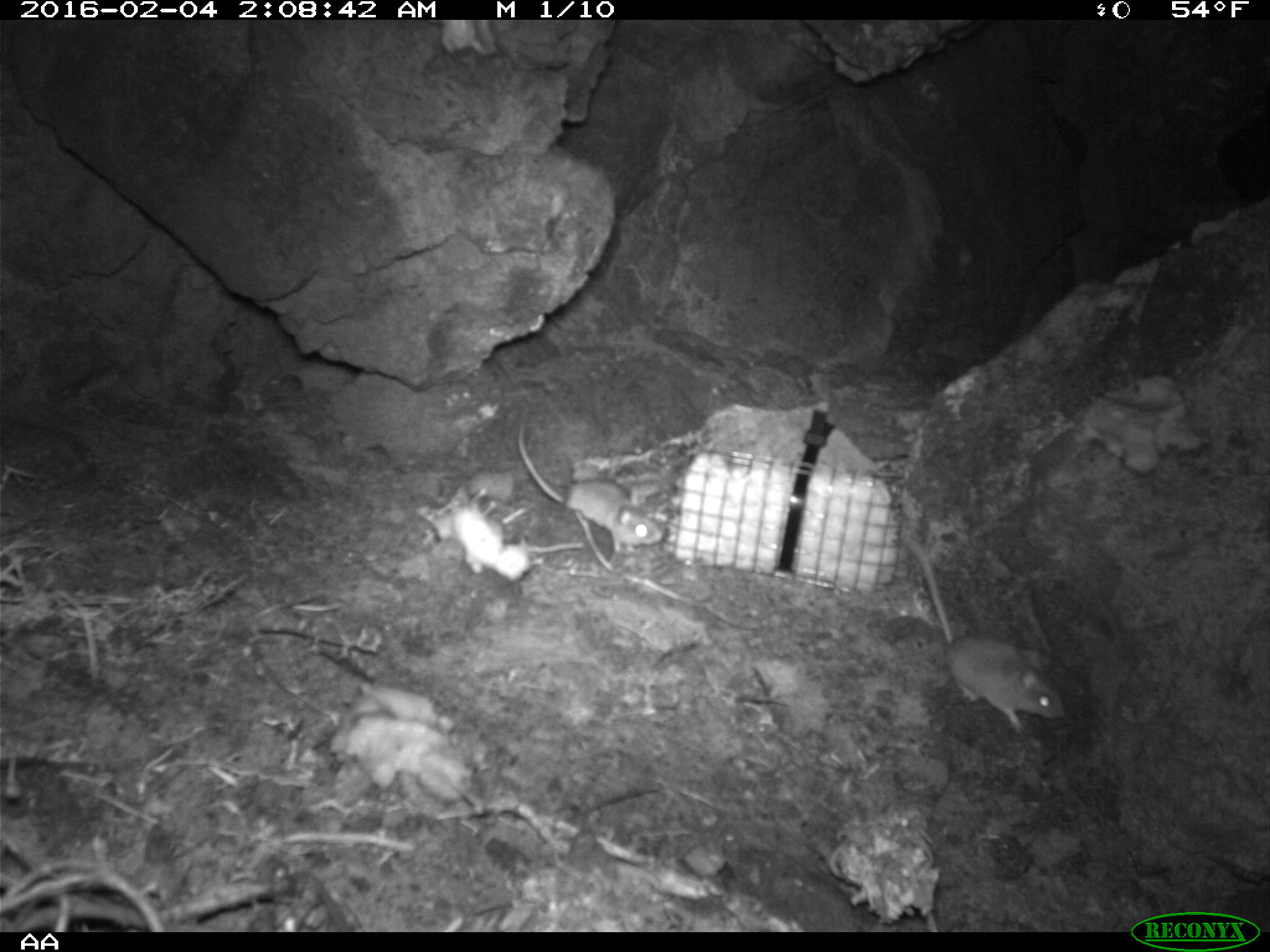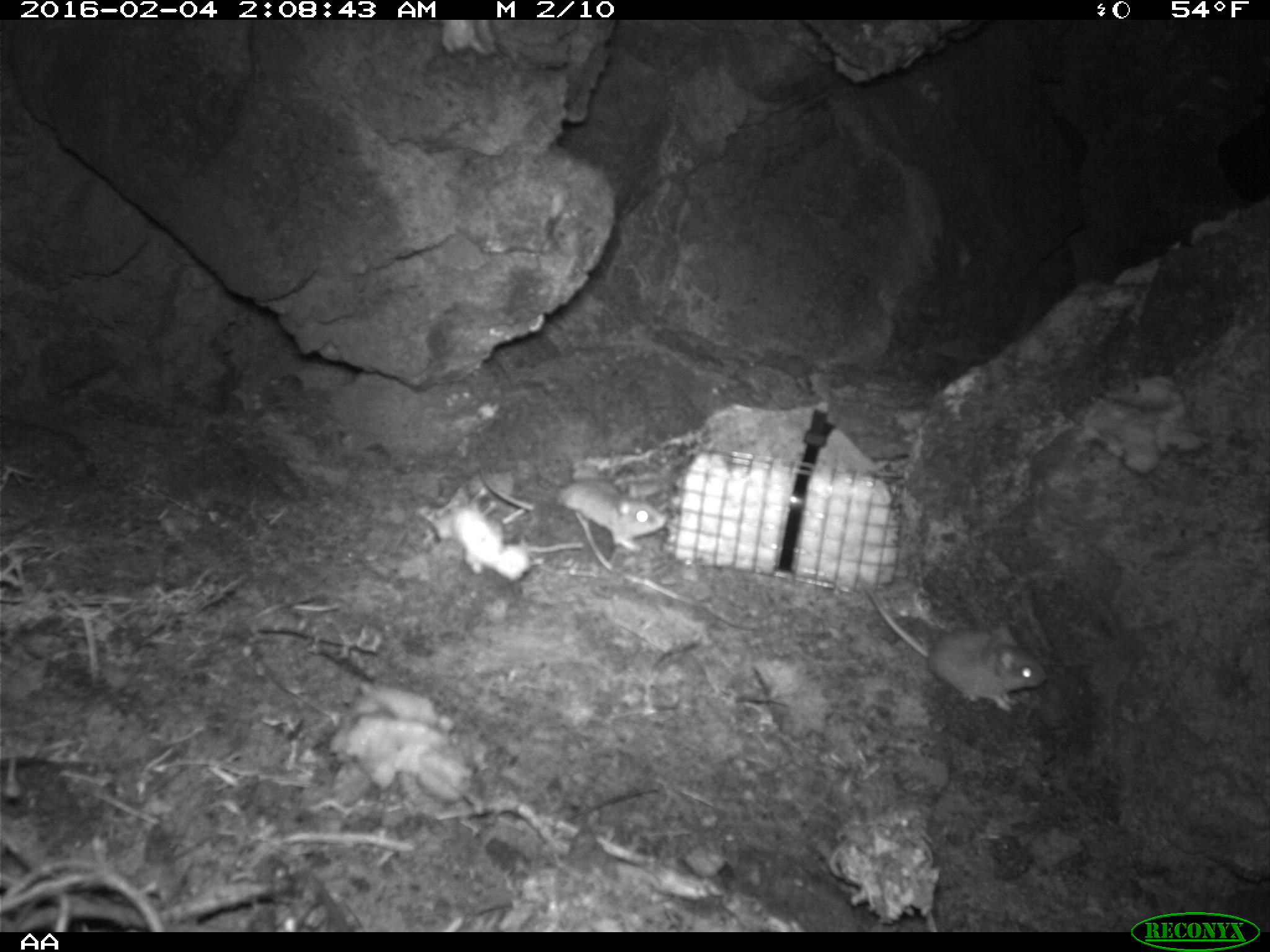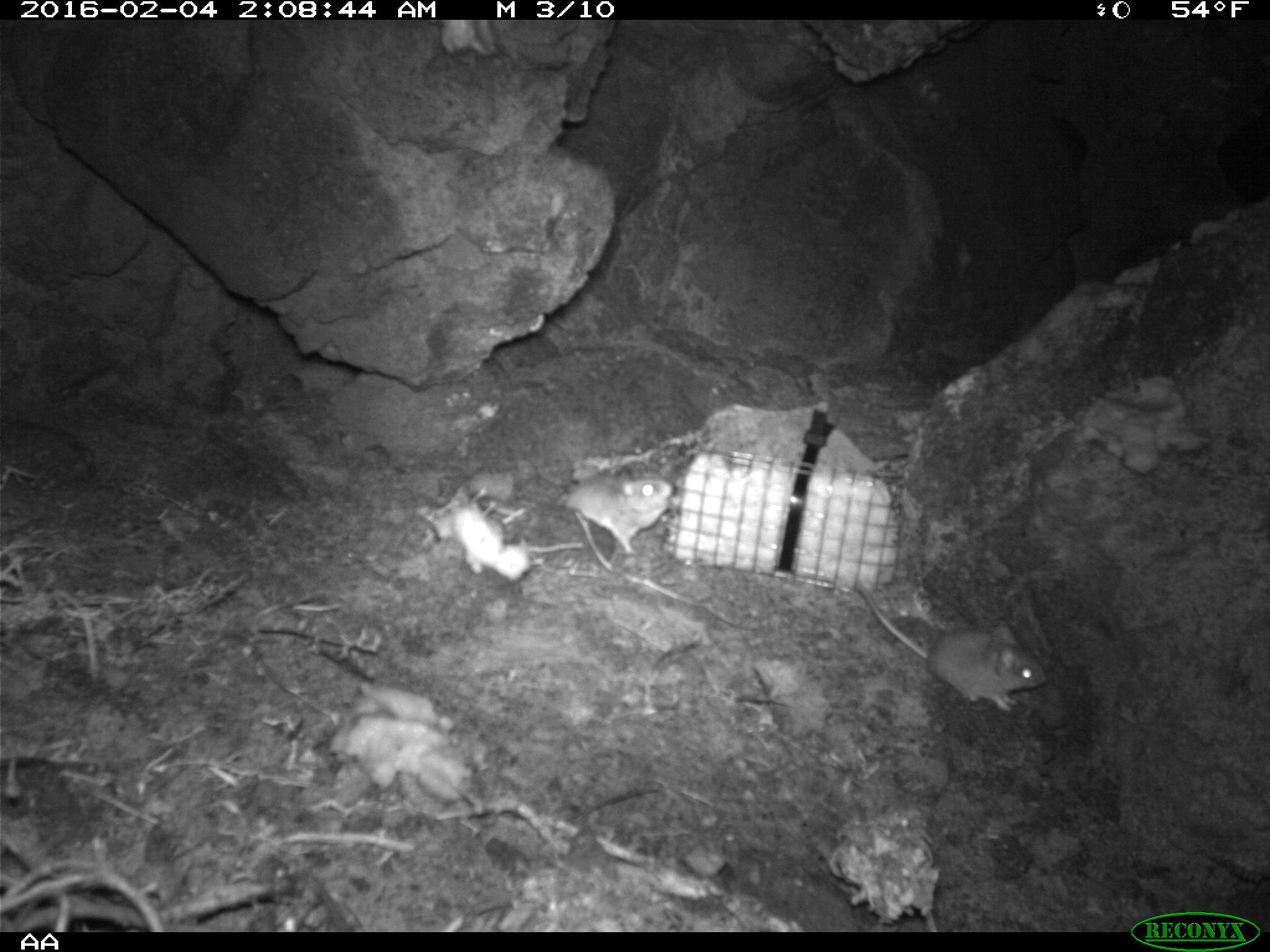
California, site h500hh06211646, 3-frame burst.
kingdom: Animalia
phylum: Chordata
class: Mammalia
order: Rodentia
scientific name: Rodentia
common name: rodent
Rodent (Rodentia).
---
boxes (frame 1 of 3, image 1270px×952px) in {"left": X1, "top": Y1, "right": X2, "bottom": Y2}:
rodent: {"left": 904, "top": 534, "right": 1065, "bottom": 733}; {"left": 517, "top": 424, "right": 662, "bottom": 553}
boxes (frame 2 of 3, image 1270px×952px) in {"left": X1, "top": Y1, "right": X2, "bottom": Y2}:
rodent: {"left": 850, "top": 572, "right": 1047, "bottom": 713}; {"left": 473, "top": 461, "right": 667, "bottom": 553}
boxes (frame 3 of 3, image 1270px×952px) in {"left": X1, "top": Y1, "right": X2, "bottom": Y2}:
rodent: {"left": 855, "top": 580, "right": 1047, "bottom": 709}; {"left": 559, "top": 473, "right": 673, "bottom": 555}